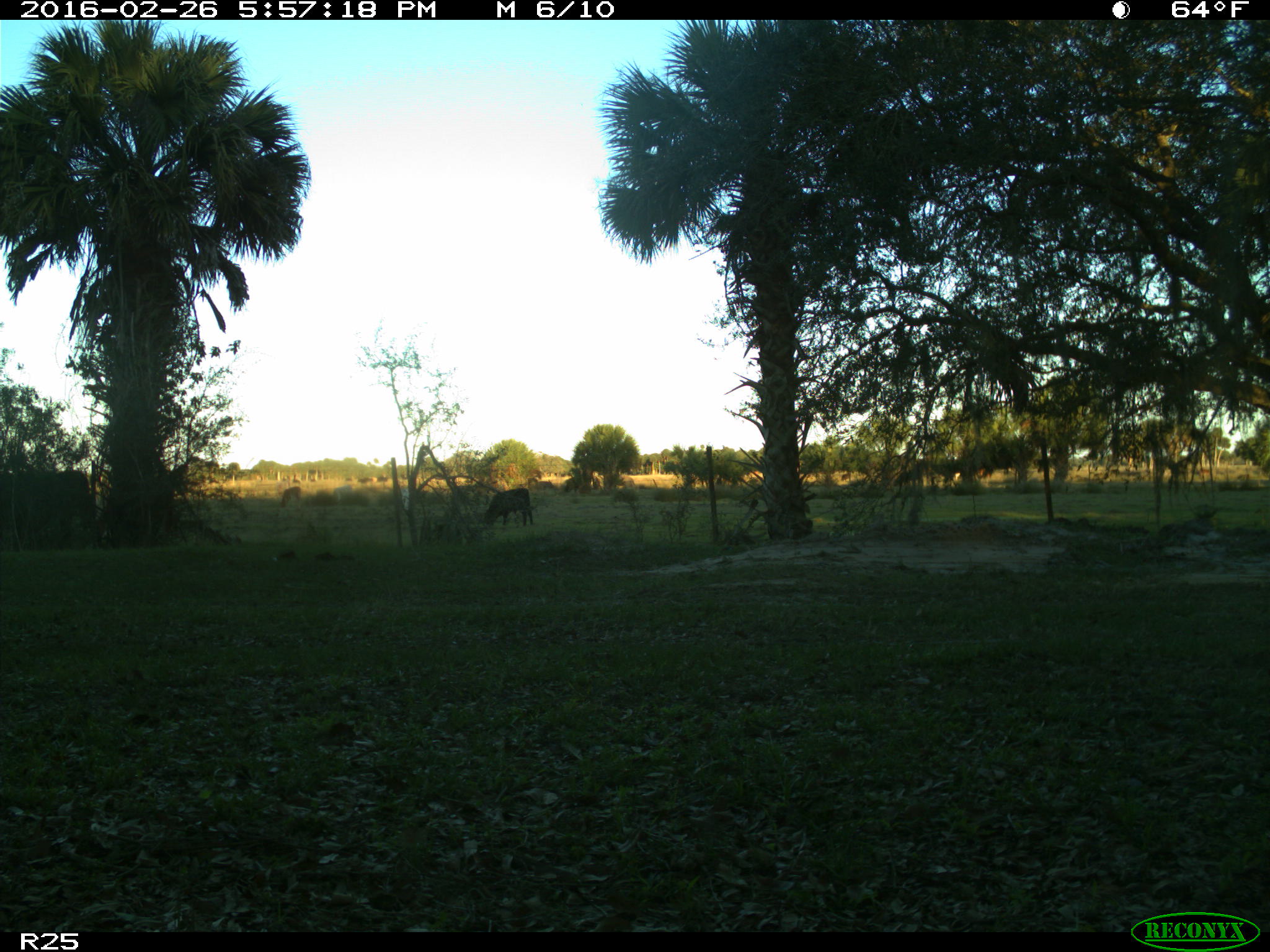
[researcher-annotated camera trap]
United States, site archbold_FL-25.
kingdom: Animalia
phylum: Chordata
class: Mammalia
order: Artiodactyla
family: Bovidae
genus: Bos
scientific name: Bos taurus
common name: domestic cow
Bos taurus (domestic cow).